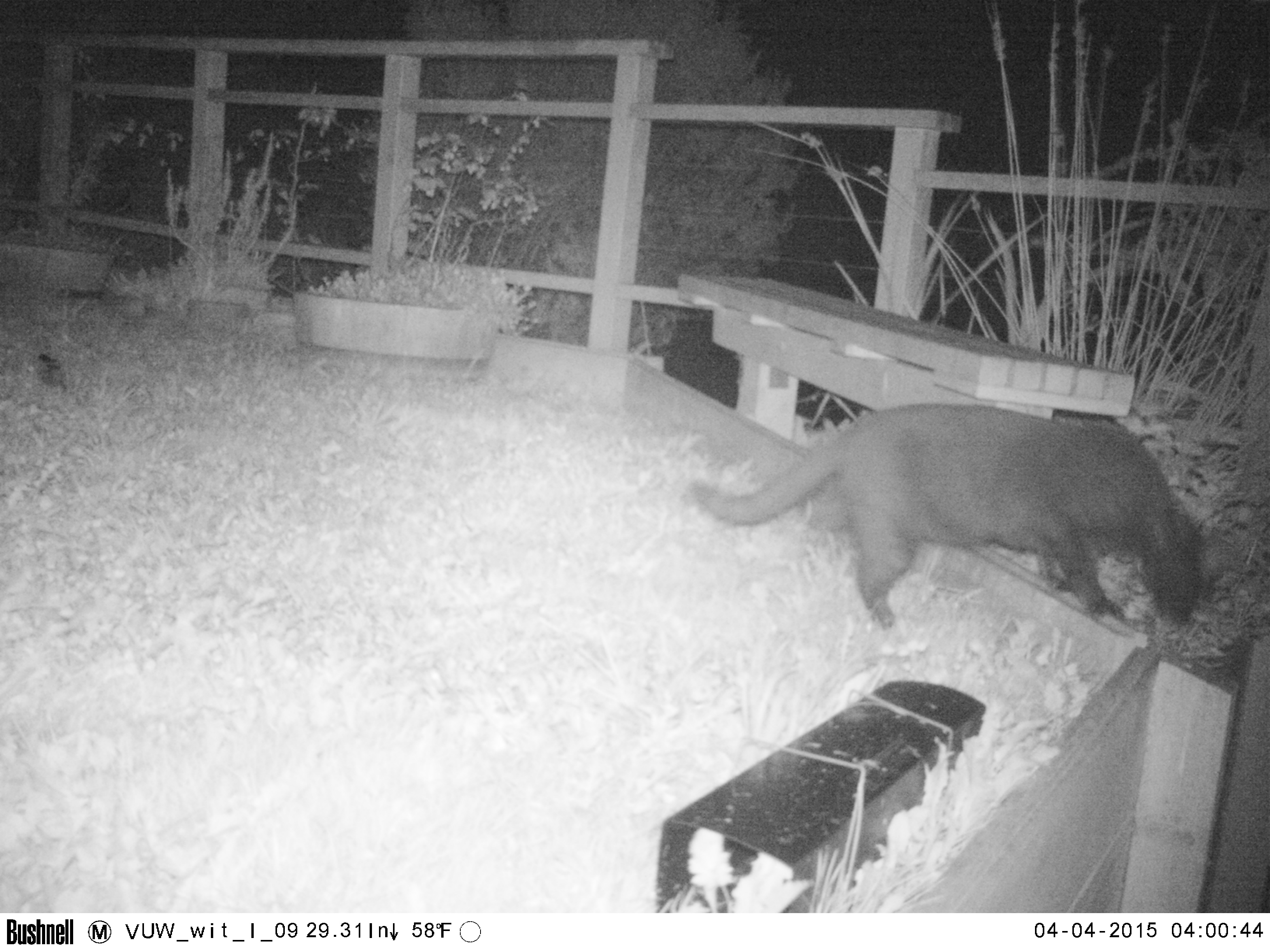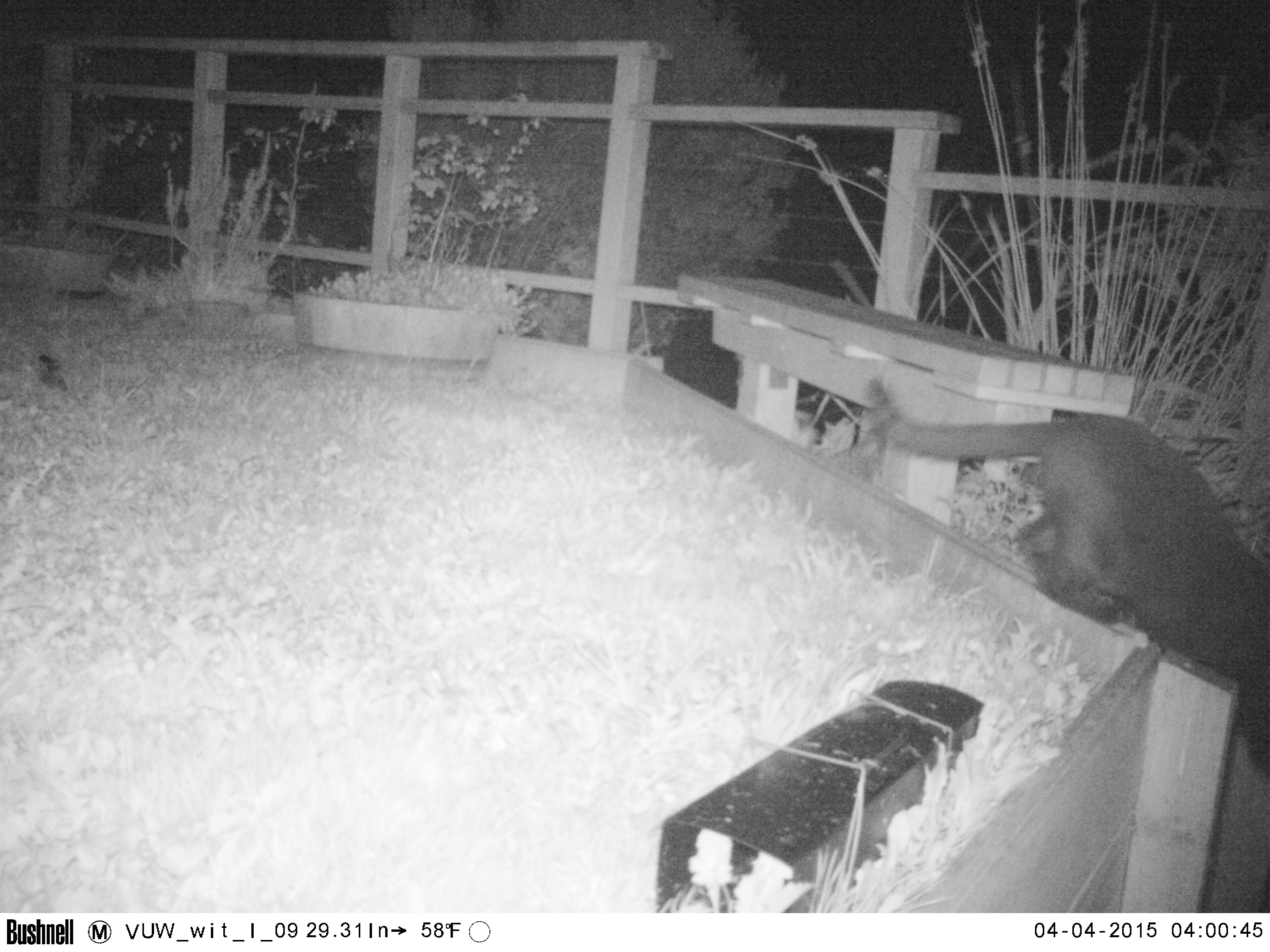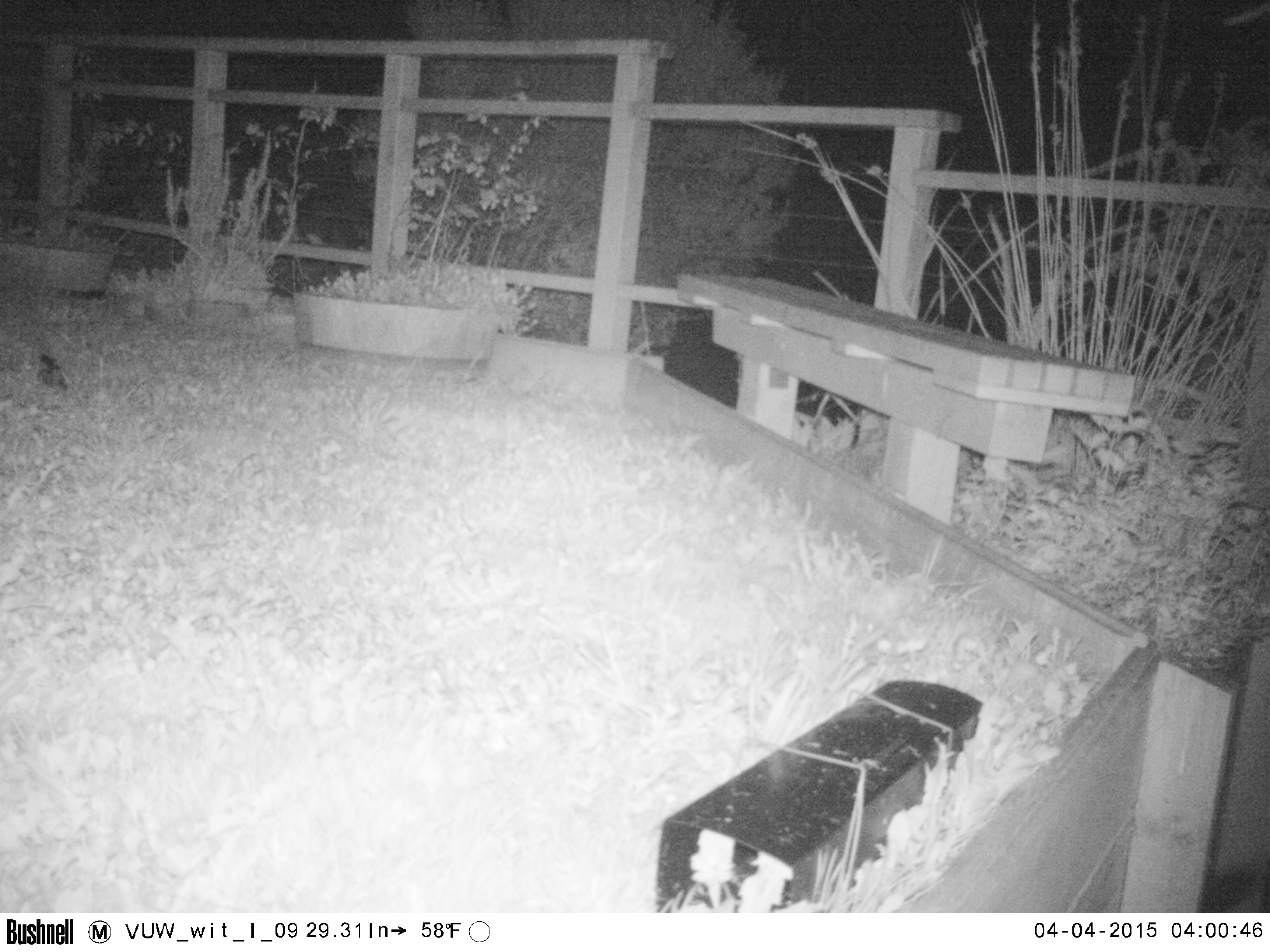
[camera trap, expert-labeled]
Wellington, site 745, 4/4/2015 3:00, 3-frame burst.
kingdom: Animalia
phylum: Chordata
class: Mammalia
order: Carnivora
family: Felidae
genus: Felis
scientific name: Felis catus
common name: cat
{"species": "cat (Felis catus)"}